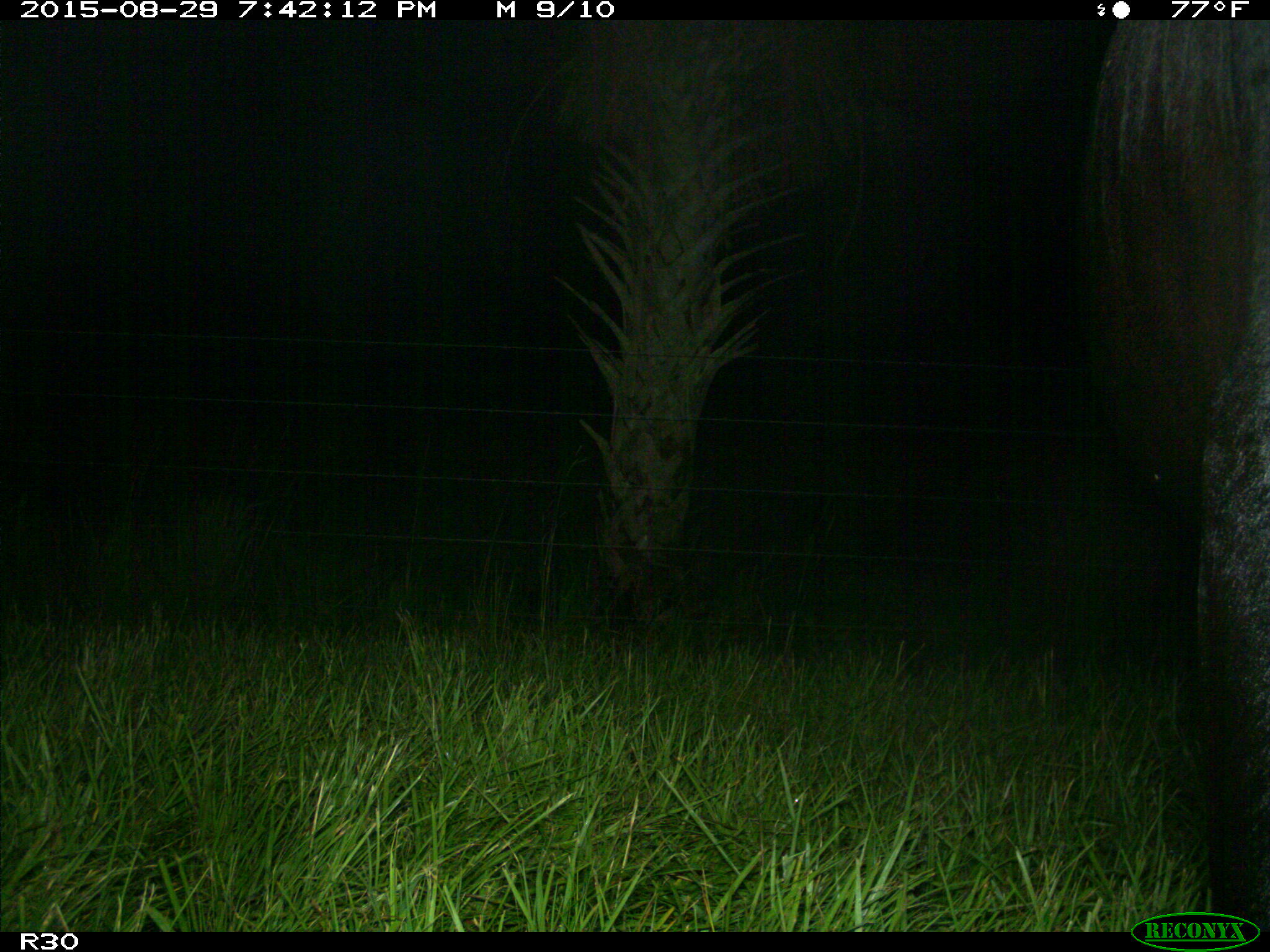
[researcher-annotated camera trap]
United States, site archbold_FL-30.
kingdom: Animalia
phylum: Chordata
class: Mammalia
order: Artiodactyla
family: Bovidae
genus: Bos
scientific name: Bos taurus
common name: domestic cow